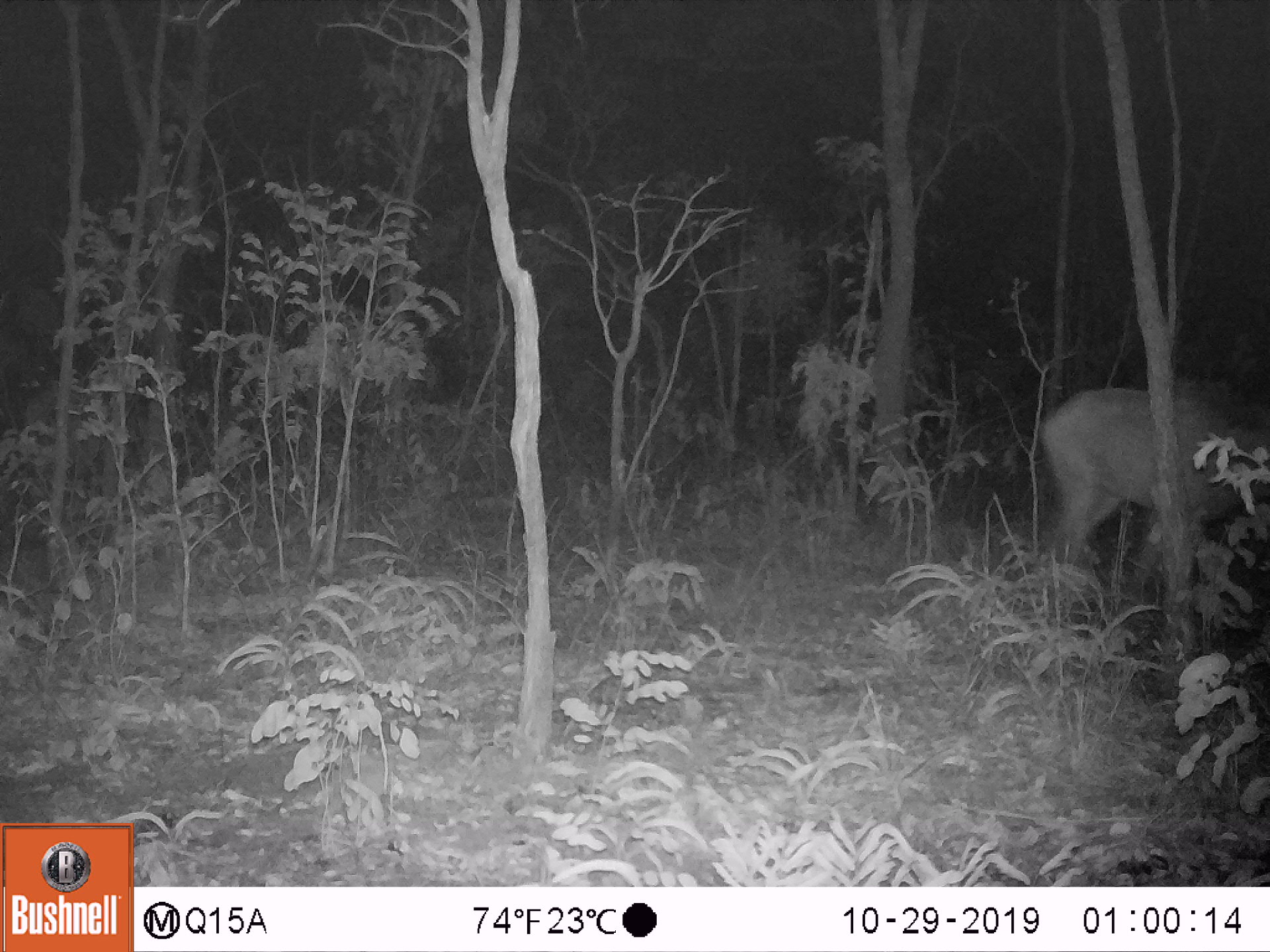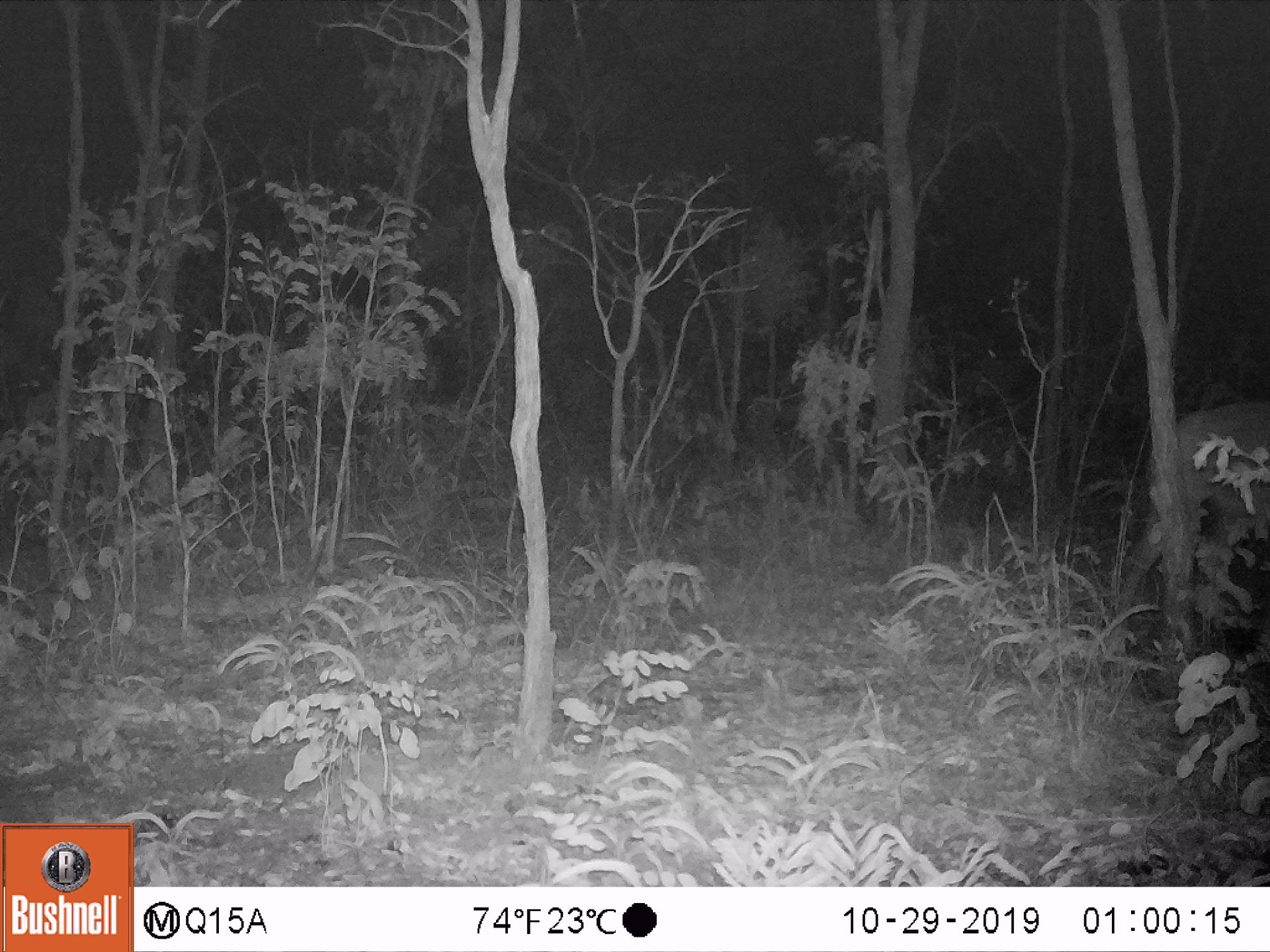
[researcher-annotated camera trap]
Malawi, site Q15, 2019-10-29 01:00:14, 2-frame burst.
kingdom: Animalia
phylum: Chordata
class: Mammalia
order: Artiodactyla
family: Bovidae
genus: Hippotragus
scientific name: Hippotragus niger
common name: sable antelope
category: sable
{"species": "sable (sable antelope) (Hippotragus niger)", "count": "1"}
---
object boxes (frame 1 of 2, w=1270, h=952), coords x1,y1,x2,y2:
sable: 1025,362,1262,621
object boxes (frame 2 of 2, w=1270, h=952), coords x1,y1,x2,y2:
sable: 1125,397,1262,610